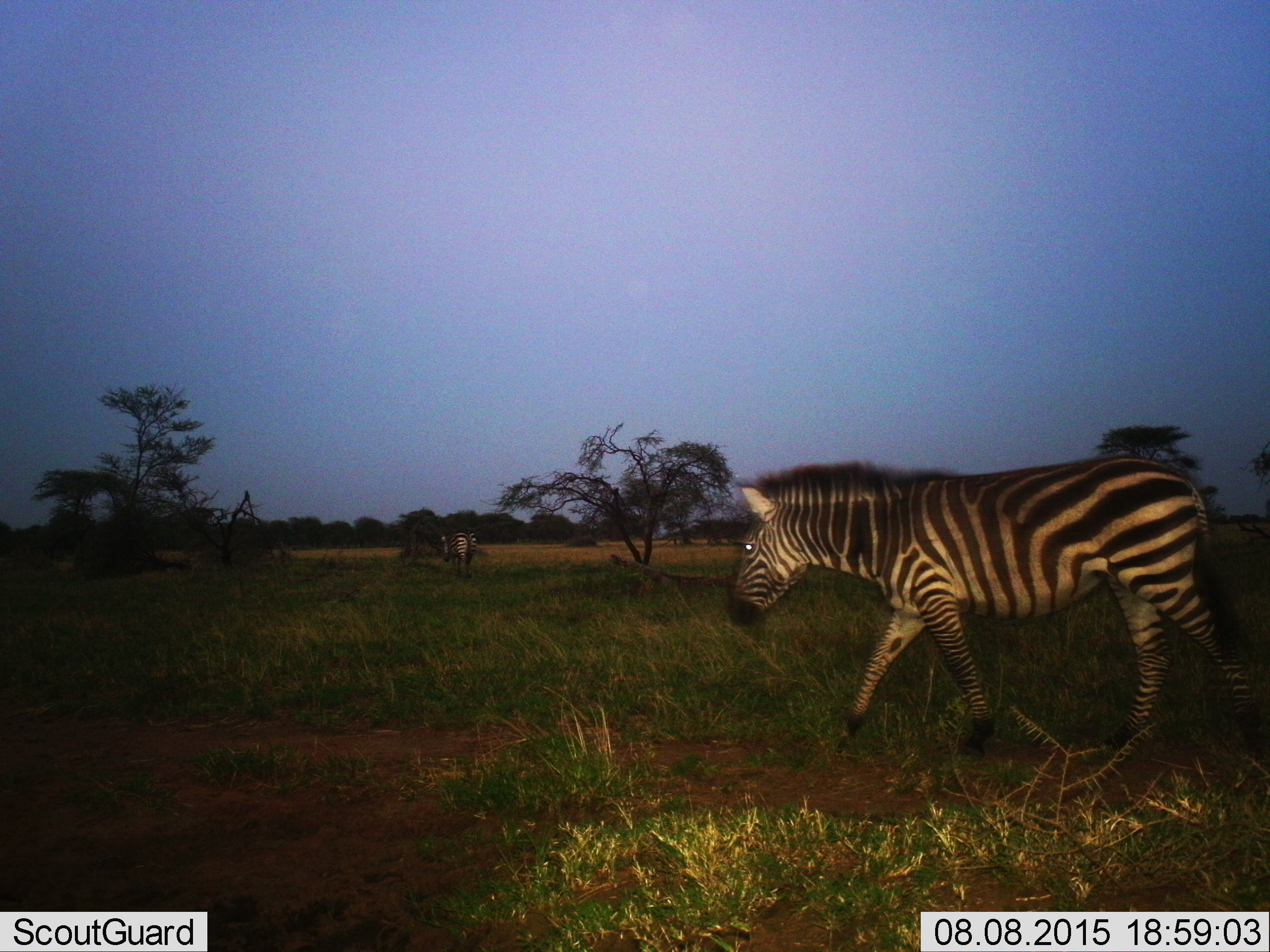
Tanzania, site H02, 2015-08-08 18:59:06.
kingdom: Animalia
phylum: Chordata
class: Mammalia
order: Perissodactyla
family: Equidae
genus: Equus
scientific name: Equus quagga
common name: plains zebra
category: zebra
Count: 2.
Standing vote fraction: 10%.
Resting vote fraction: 0%.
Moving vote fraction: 100%.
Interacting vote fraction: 0%.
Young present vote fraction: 0%.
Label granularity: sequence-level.